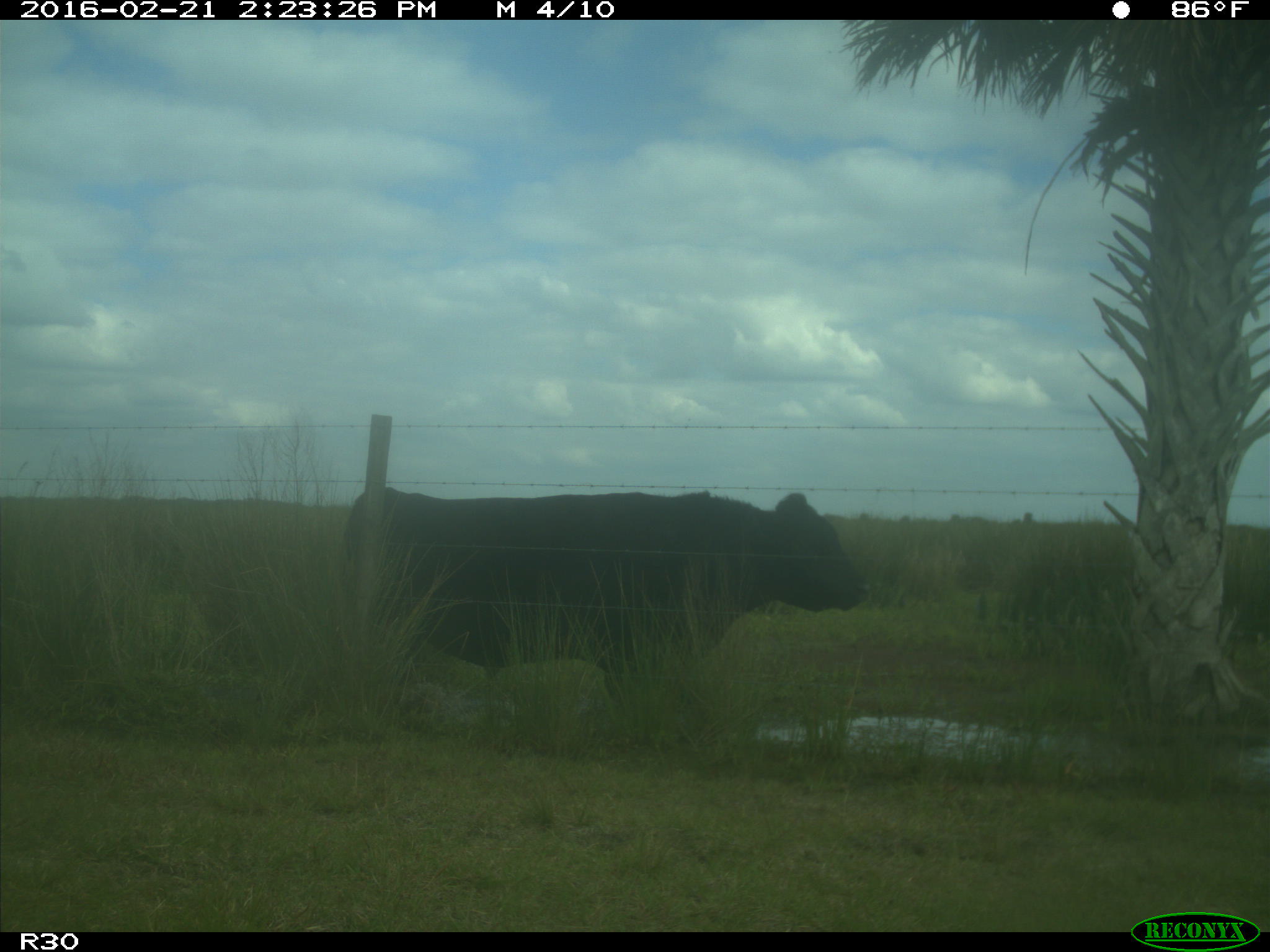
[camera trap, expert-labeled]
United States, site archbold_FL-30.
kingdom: Animalia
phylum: Chordata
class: Mammalia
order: Artiodactyla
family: Bovidae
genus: Bos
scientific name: Bos taurus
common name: domestic cow